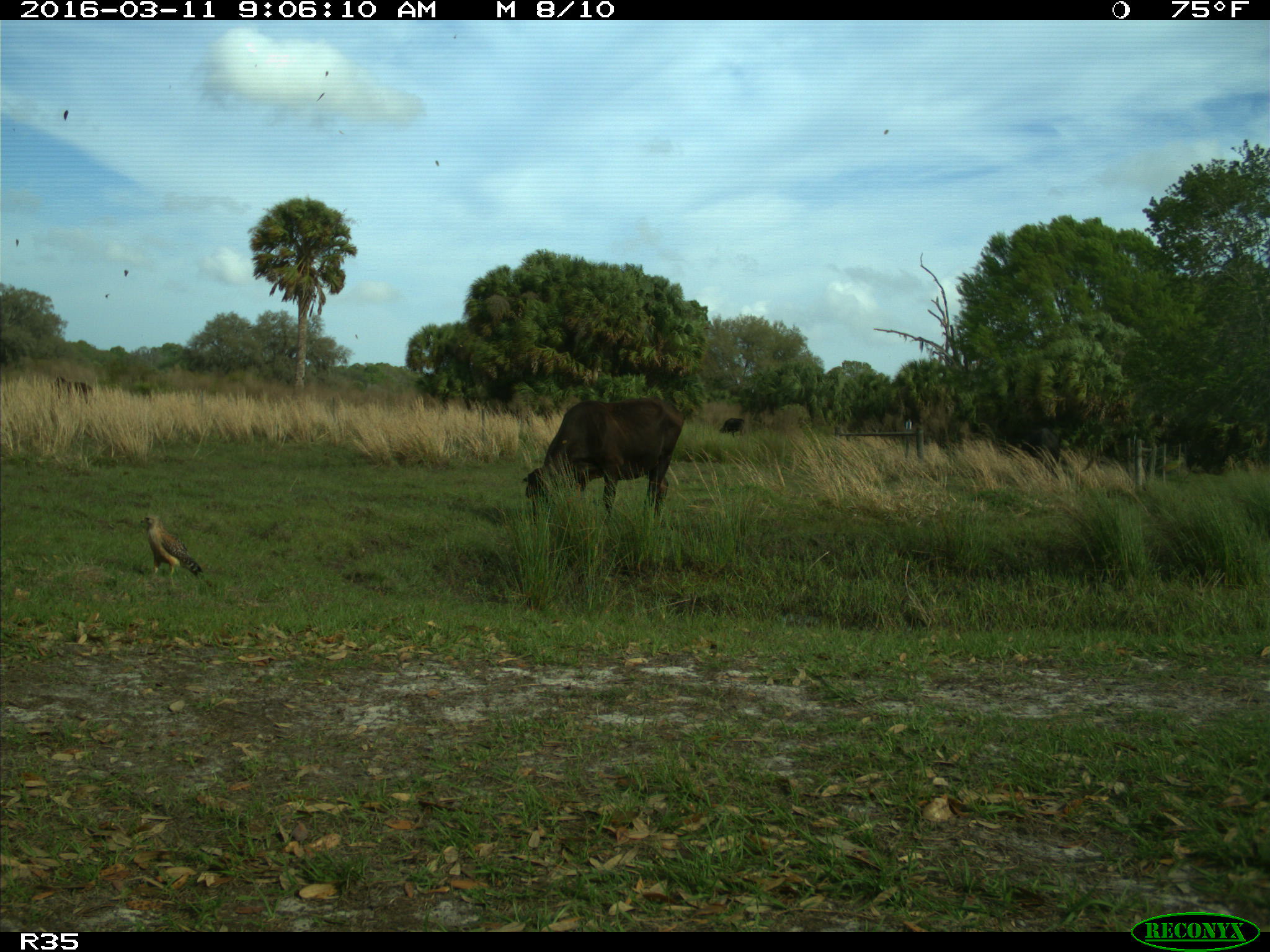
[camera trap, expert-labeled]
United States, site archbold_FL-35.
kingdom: Animalia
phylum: Chordata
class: Mammalia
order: Artiodactyla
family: Bovidae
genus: Bos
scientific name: Bos taurus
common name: domestic cow